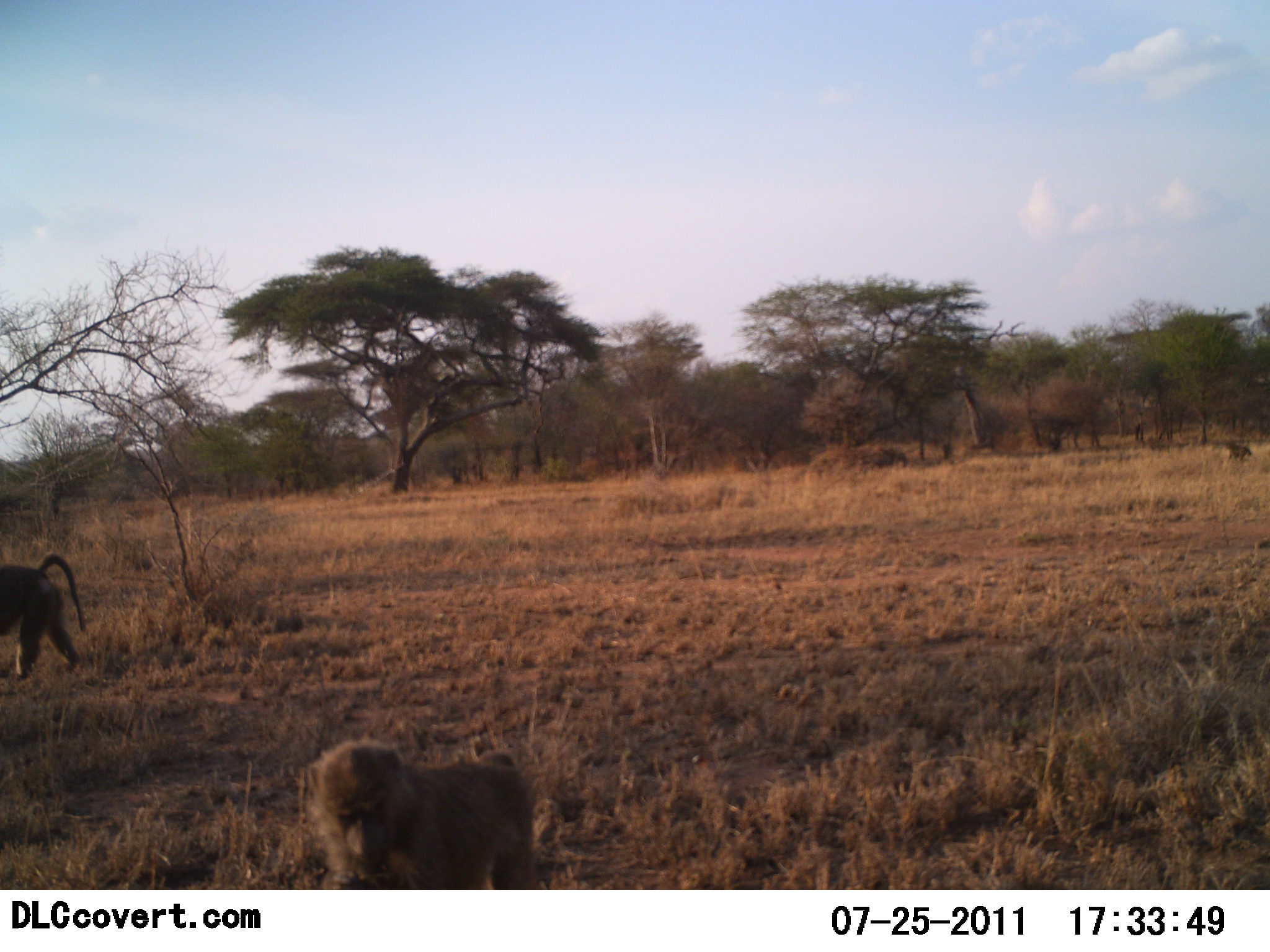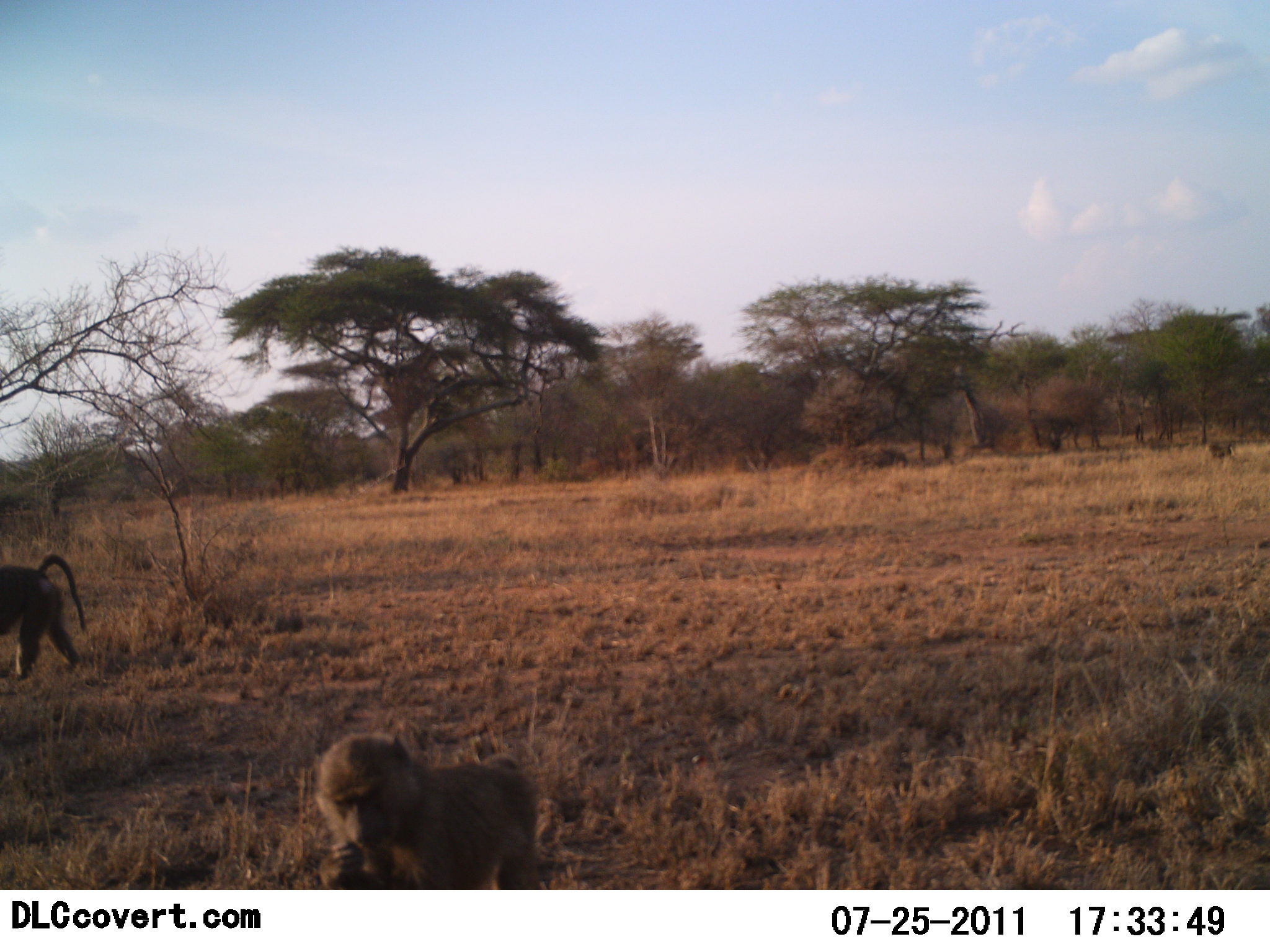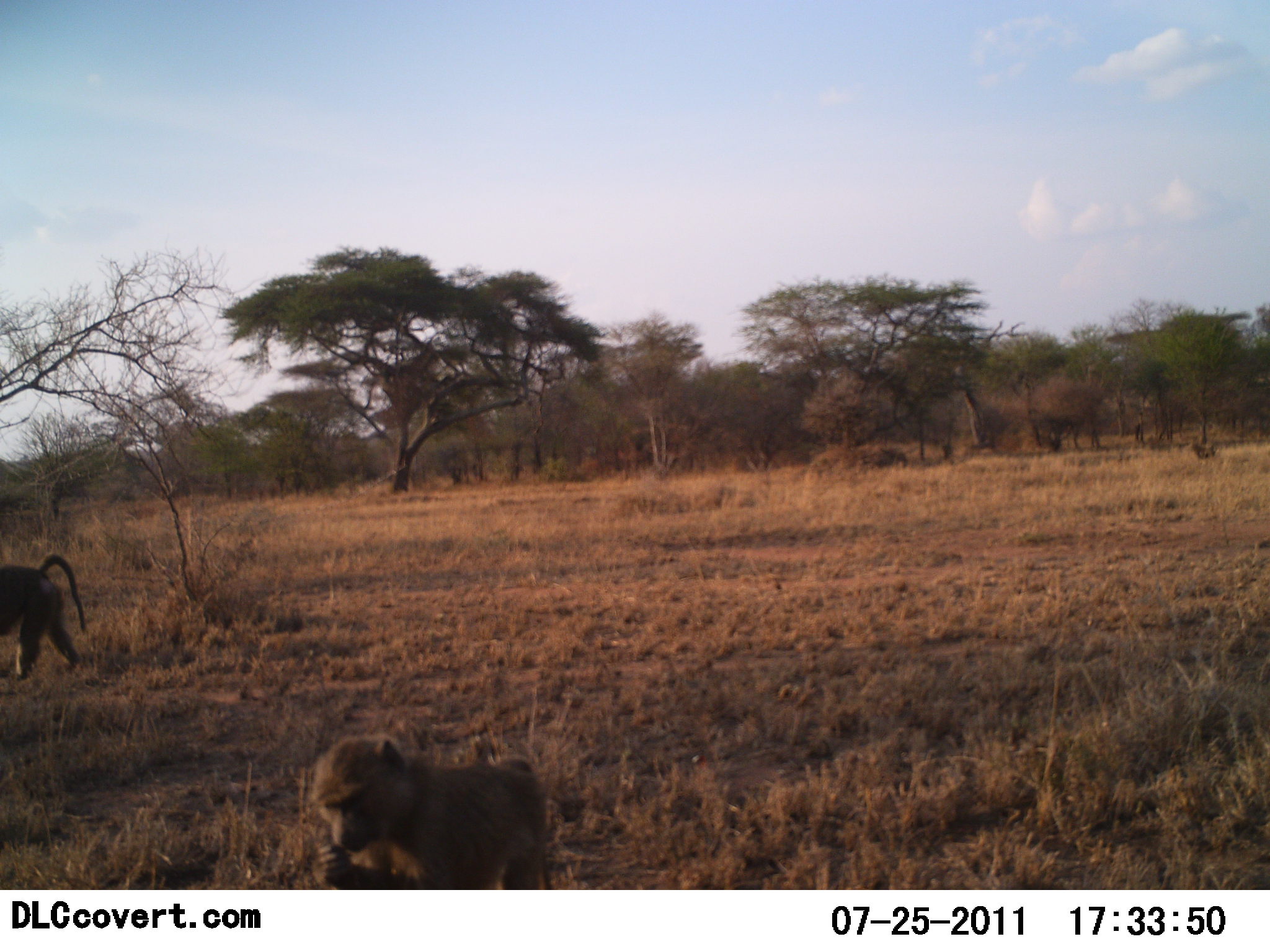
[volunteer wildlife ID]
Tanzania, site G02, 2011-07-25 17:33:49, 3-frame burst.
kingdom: Animalia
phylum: Chordata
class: Mammalia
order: Primates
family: Cercopithecidae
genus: Papio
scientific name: Papio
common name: baboon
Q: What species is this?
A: Baboon (Papio).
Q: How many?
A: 3.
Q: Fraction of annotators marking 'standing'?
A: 70%.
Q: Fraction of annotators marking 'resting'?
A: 0%.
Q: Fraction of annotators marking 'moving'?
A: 70%.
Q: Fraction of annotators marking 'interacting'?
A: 0%.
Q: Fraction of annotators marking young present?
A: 0%.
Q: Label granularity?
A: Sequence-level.